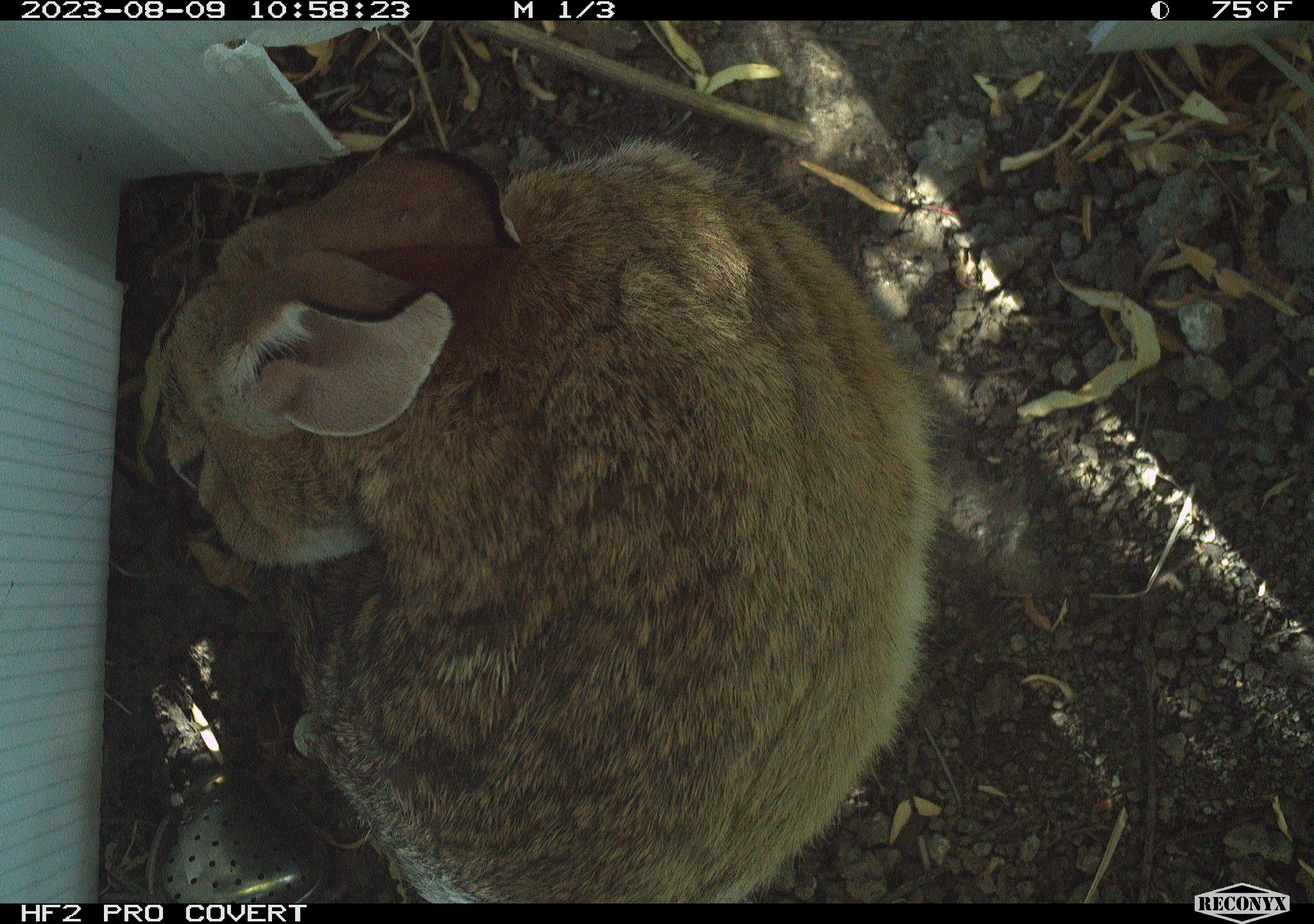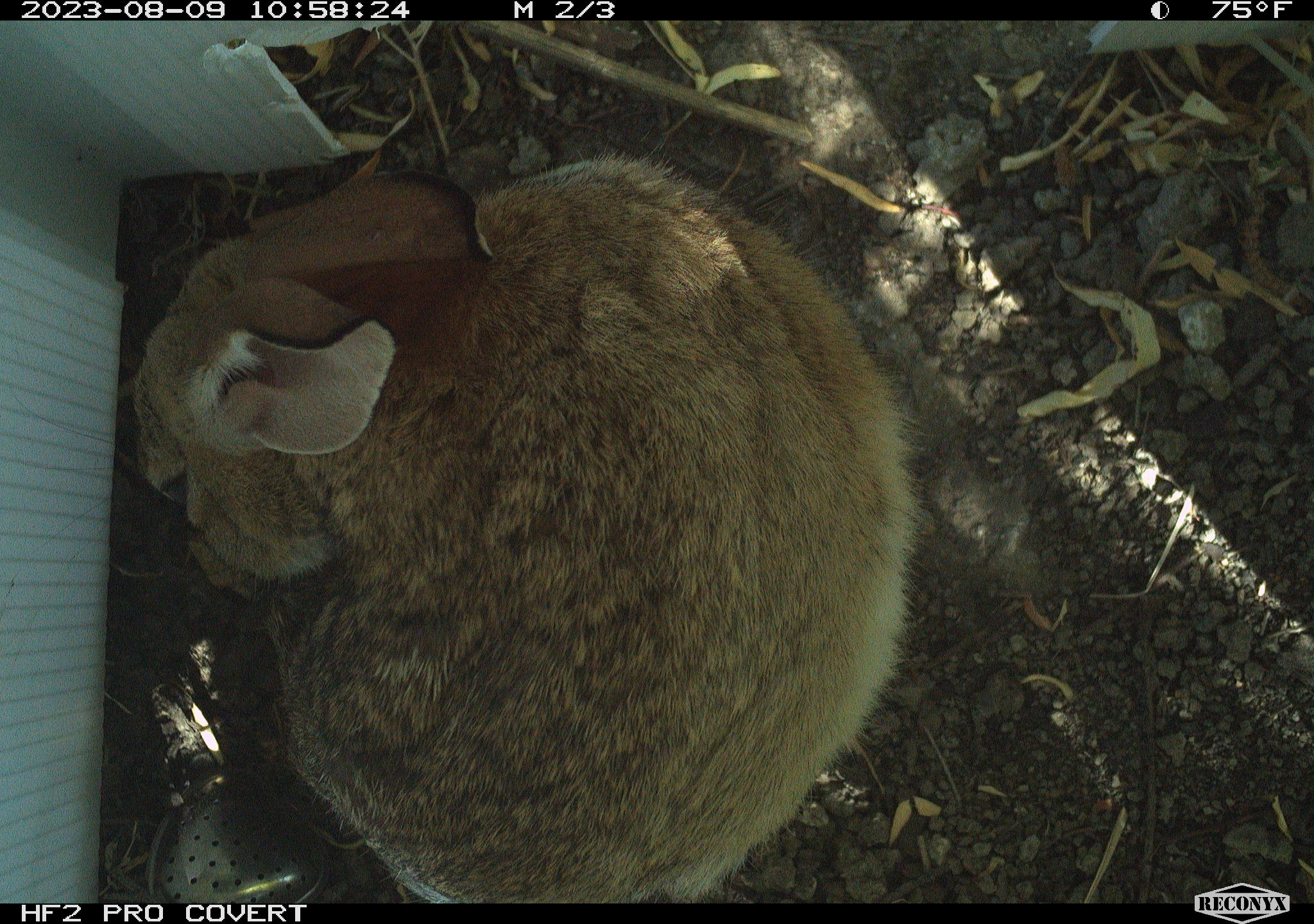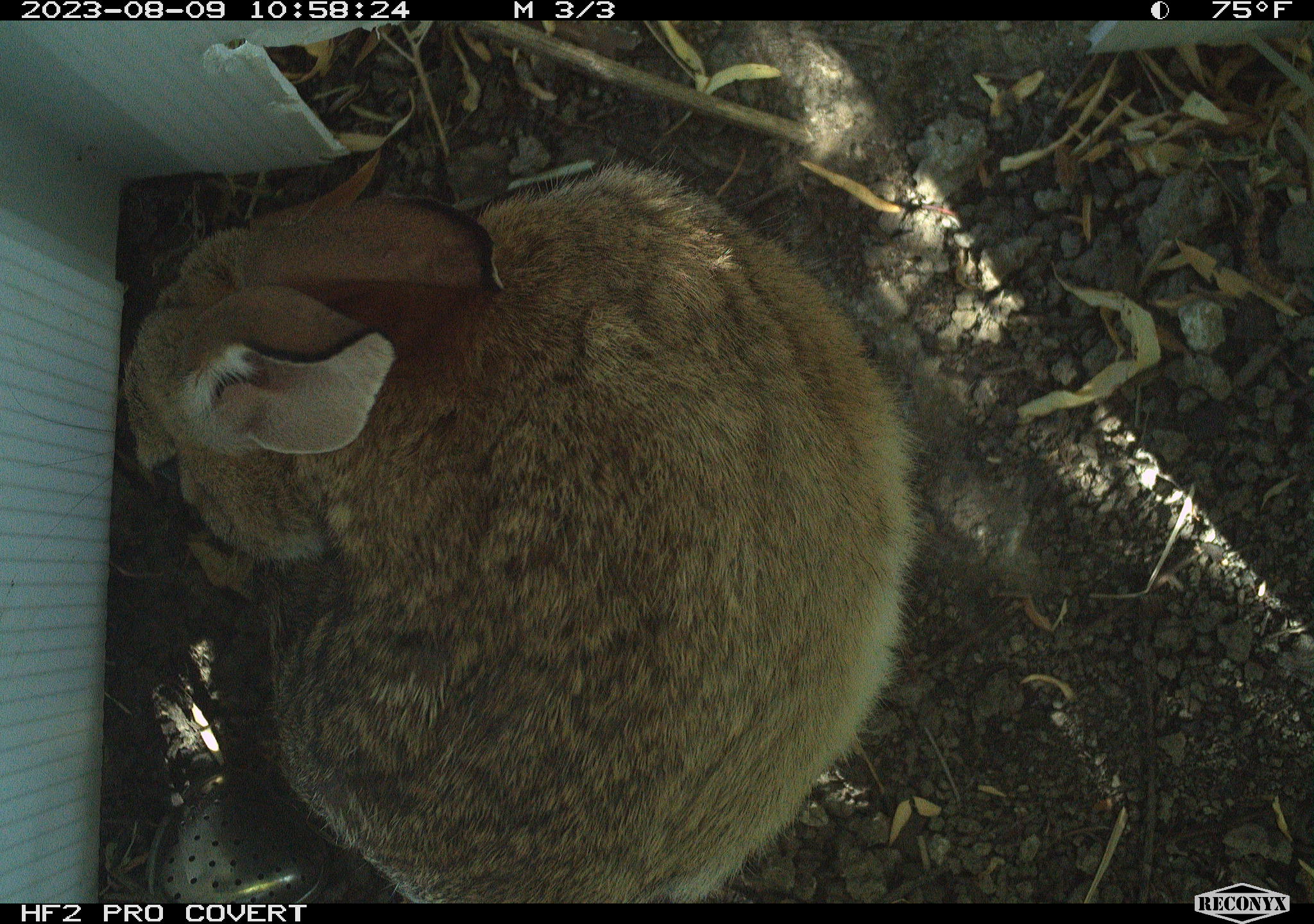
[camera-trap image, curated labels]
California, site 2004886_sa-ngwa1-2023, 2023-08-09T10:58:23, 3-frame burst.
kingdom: Animalia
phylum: Chordata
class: Mammalia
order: Lagomorpha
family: Leporidae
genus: Sylvilagus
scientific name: Sylvilagus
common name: cottontail rabbits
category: sylvilagus species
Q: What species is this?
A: Sylvilagus species (cottontail rabbits) (Sylvilagus).